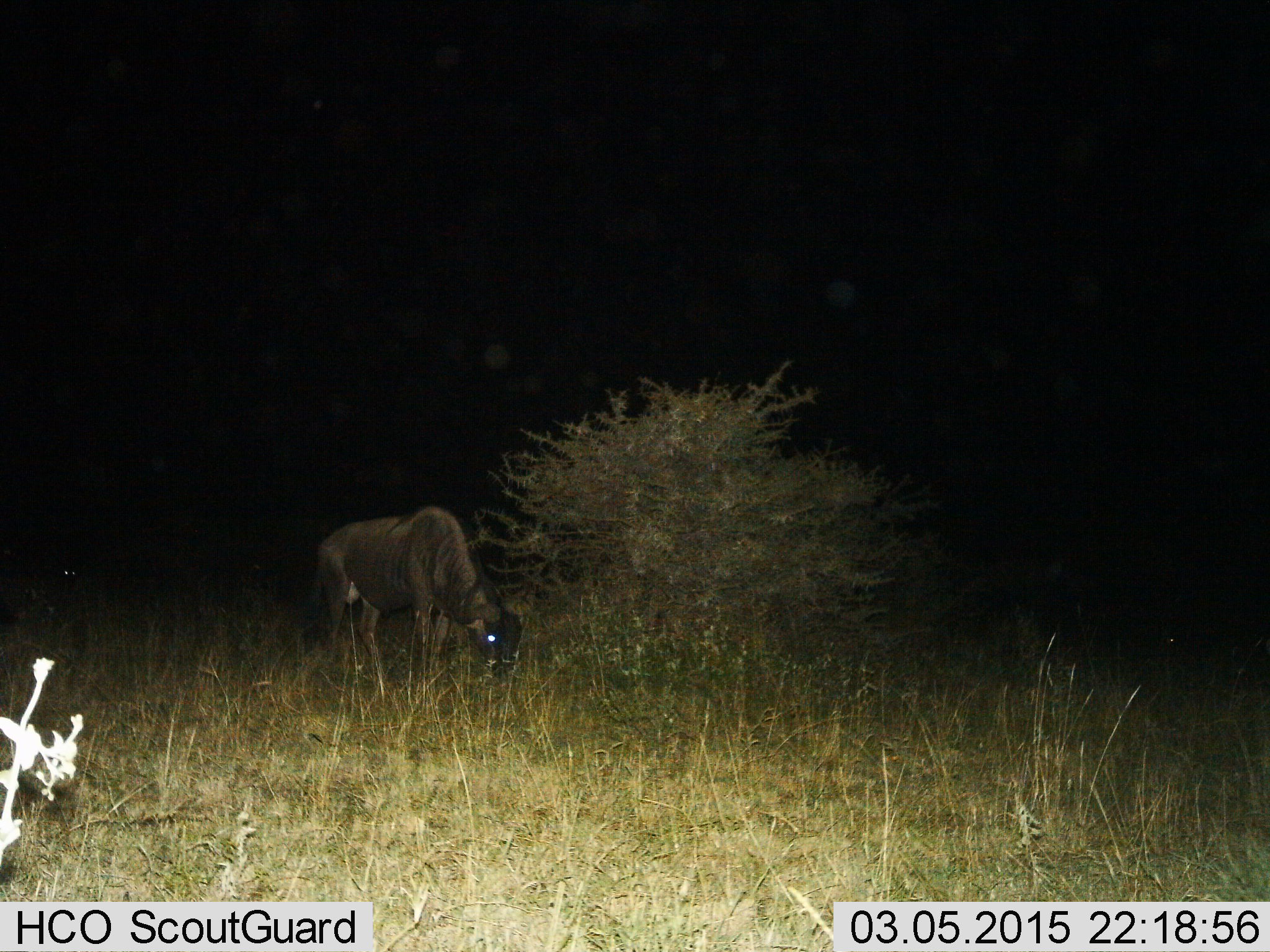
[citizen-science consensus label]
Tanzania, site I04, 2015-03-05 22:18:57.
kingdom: Animalia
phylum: Chordata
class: Mammalia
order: Artiodactyla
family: Bovidae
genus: Connochaetes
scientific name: Connochaetes taurinus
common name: blue wildebeest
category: wildebeest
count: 1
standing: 10%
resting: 0%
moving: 0%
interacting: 0%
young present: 0%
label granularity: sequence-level